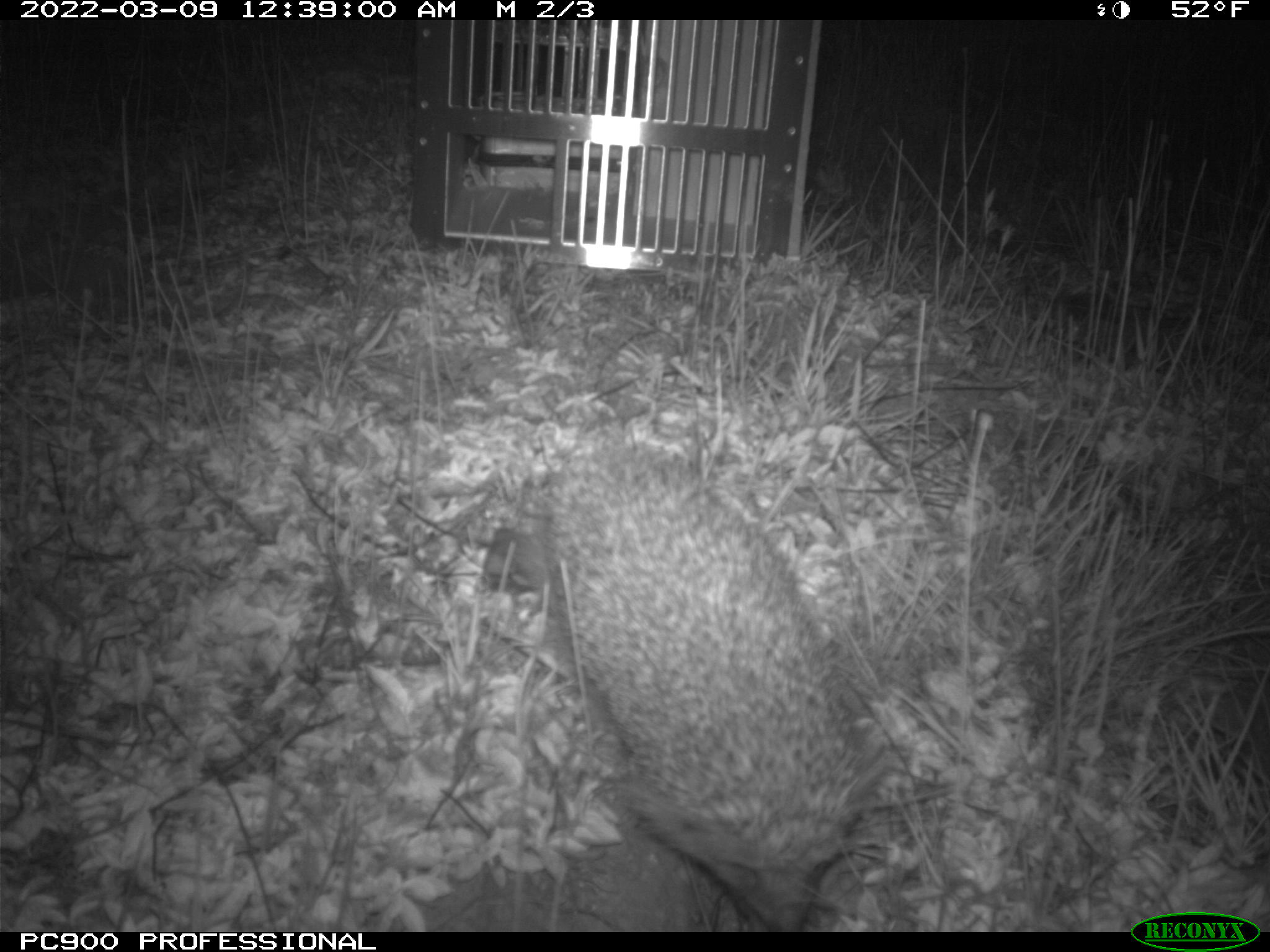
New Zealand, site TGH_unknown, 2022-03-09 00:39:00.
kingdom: Animalia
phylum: Chordata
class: Mammalia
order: Eulipotyphla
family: Erinaceidae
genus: Erinaceus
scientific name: Erinaceus europaeus europaeus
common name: european hedgehog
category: hedgehog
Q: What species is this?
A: Hedgehog (european hedgehog) (Erinaceus europaeus europaeus).